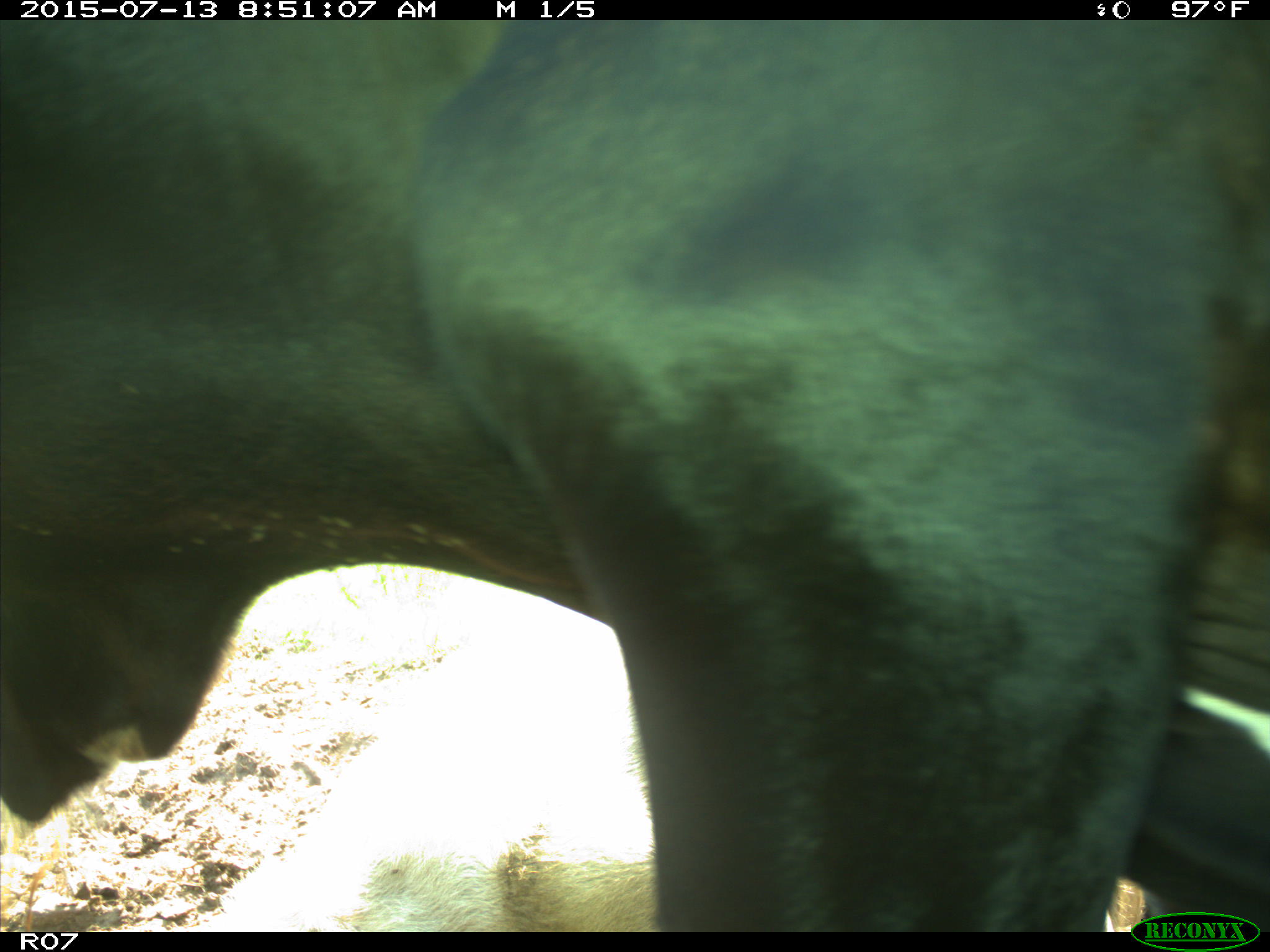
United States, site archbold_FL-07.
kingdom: Animalia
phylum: Chordata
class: Mammalia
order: Artiodactyla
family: Bovidae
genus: Bos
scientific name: Bos taurus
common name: domestic cow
Bos taurus (domestic cow).